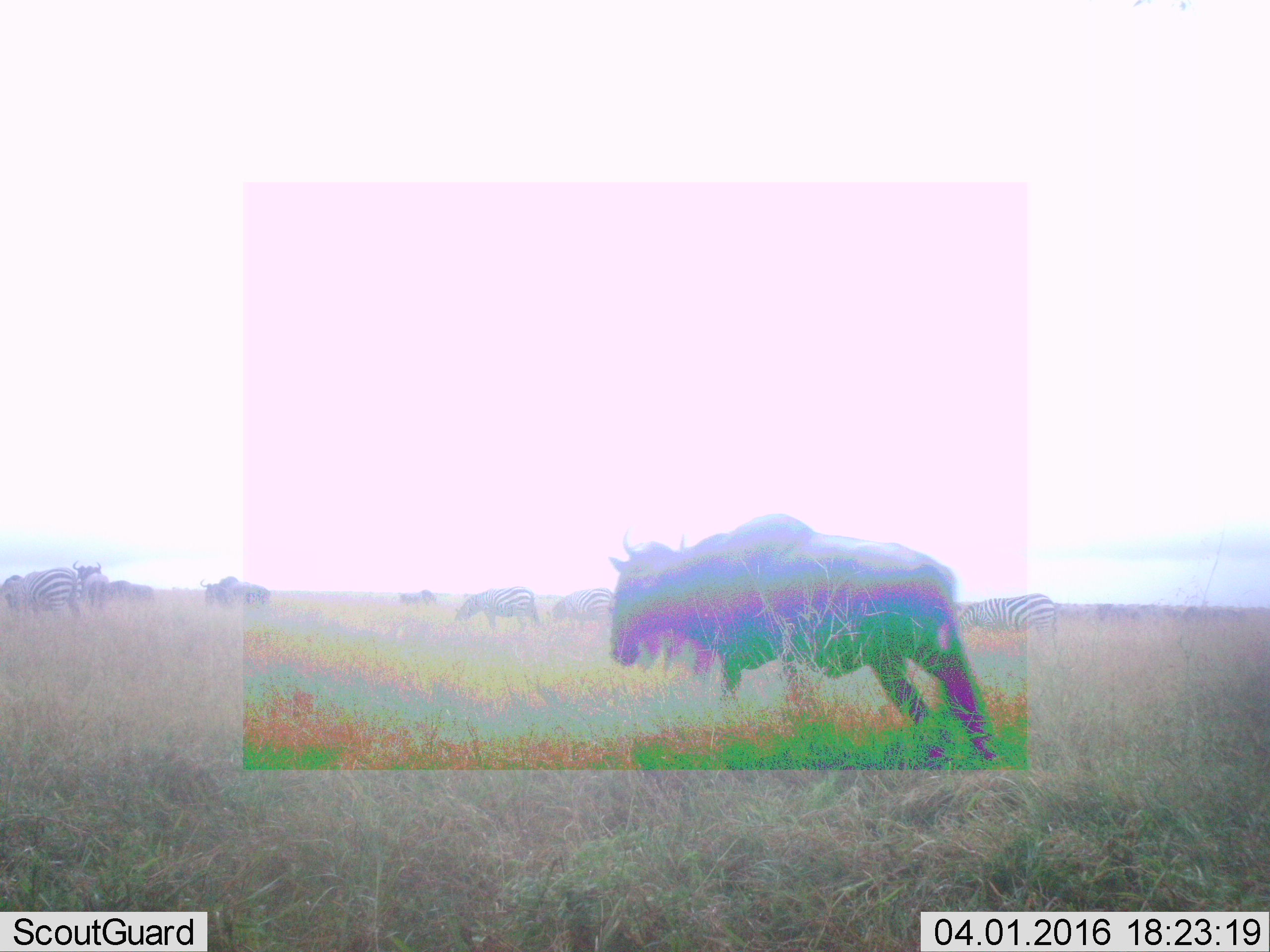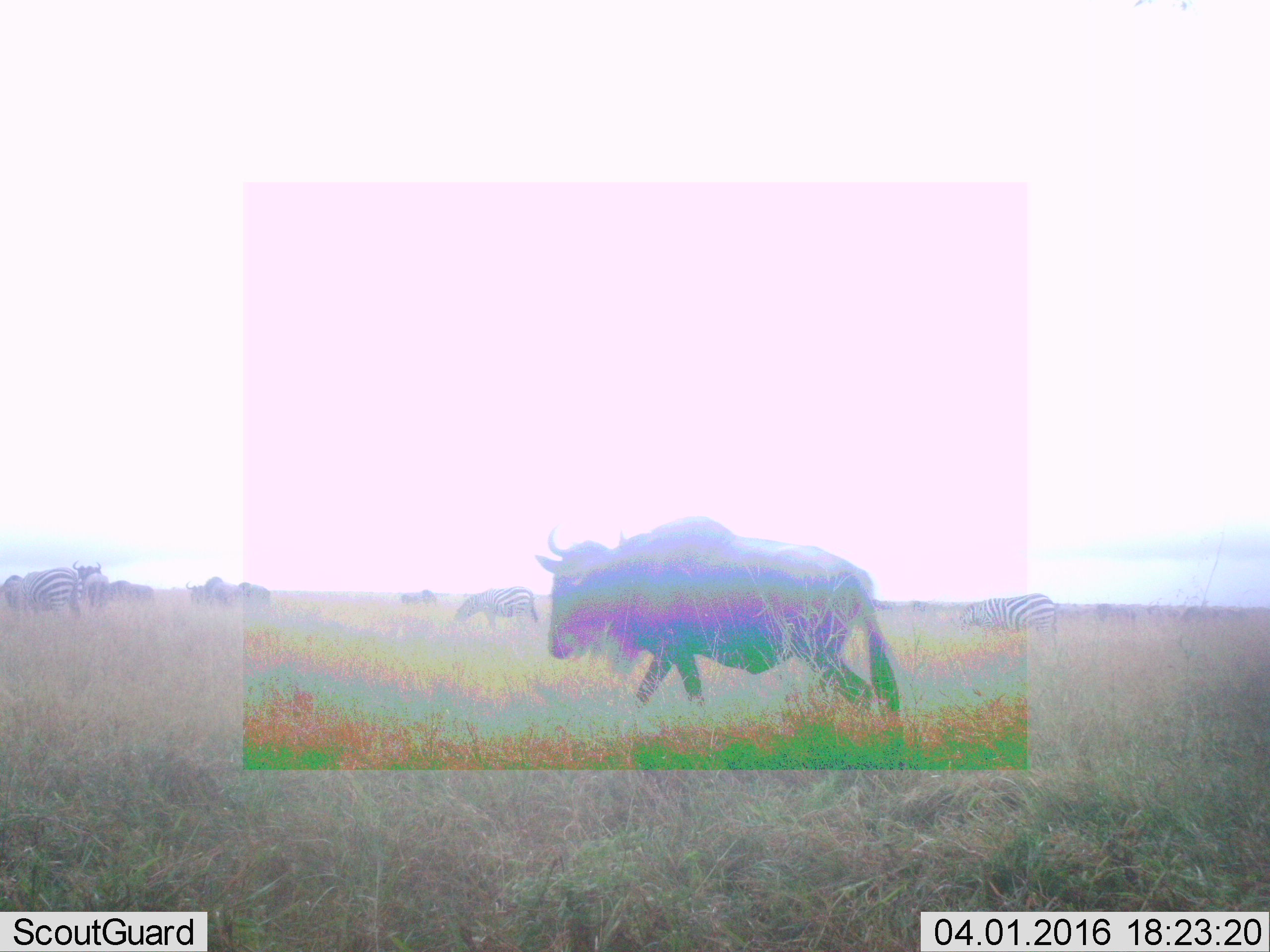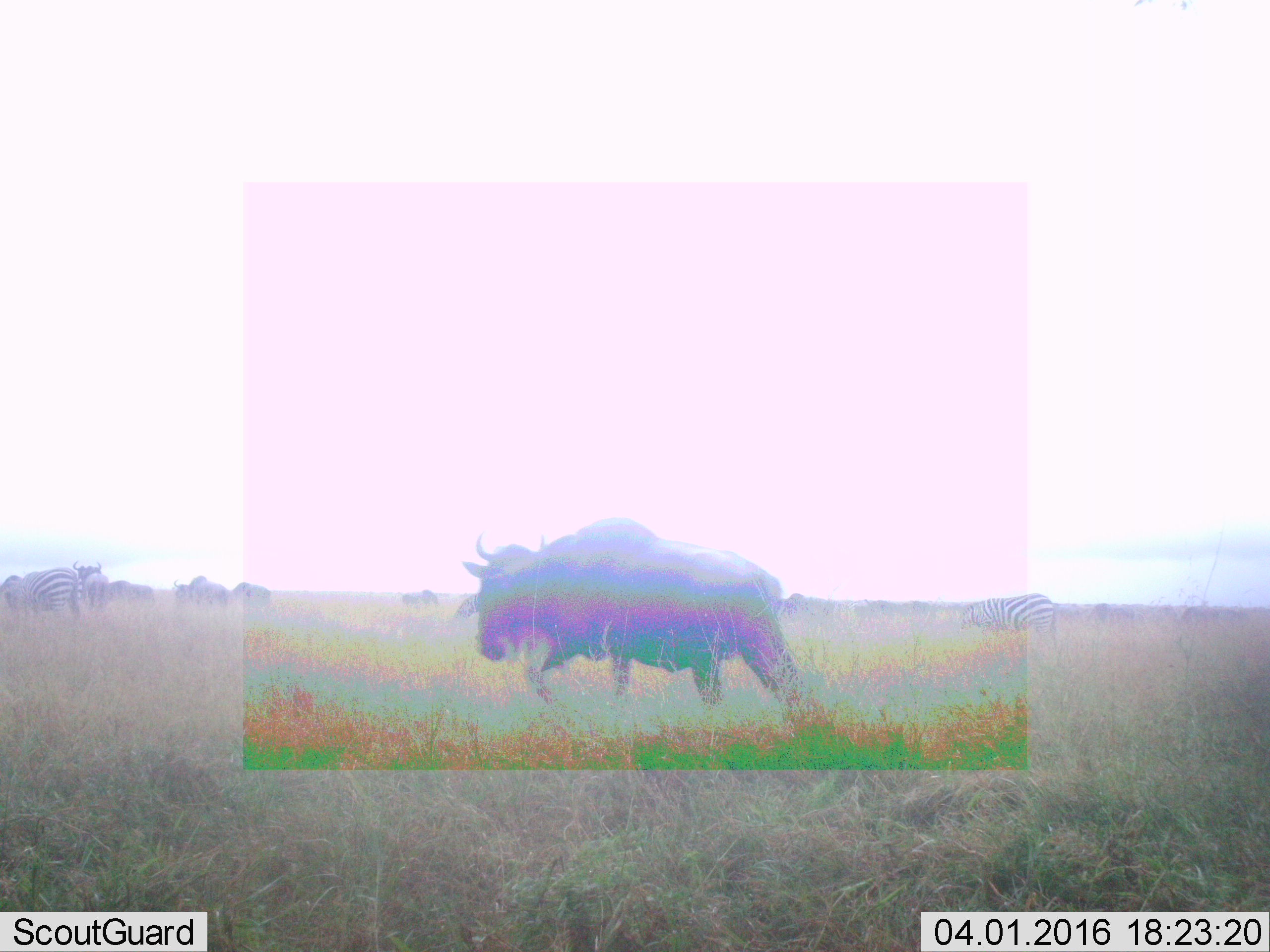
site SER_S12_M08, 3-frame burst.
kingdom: Animalia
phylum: Chordata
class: Mammalia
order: Artiodactyla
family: Bovidae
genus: Connochaetes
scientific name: Connochaetes taurinus taurinus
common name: blue wildebeest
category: wildebeestblue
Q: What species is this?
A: Wildebeestblue (blue wildebeest) (Connochaetes taurinus taurinus).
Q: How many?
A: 11-50.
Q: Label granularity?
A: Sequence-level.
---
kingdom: Animalia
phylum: Chordata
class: Mammalia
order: Perissodactyla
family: Equidae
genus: Equus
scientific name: Equus quagga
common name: plains zebra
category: zebraplains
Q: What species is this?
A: Zebraplains (plains zebra) (Equus quagga).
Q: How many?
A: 4.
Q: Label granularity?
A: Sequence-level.